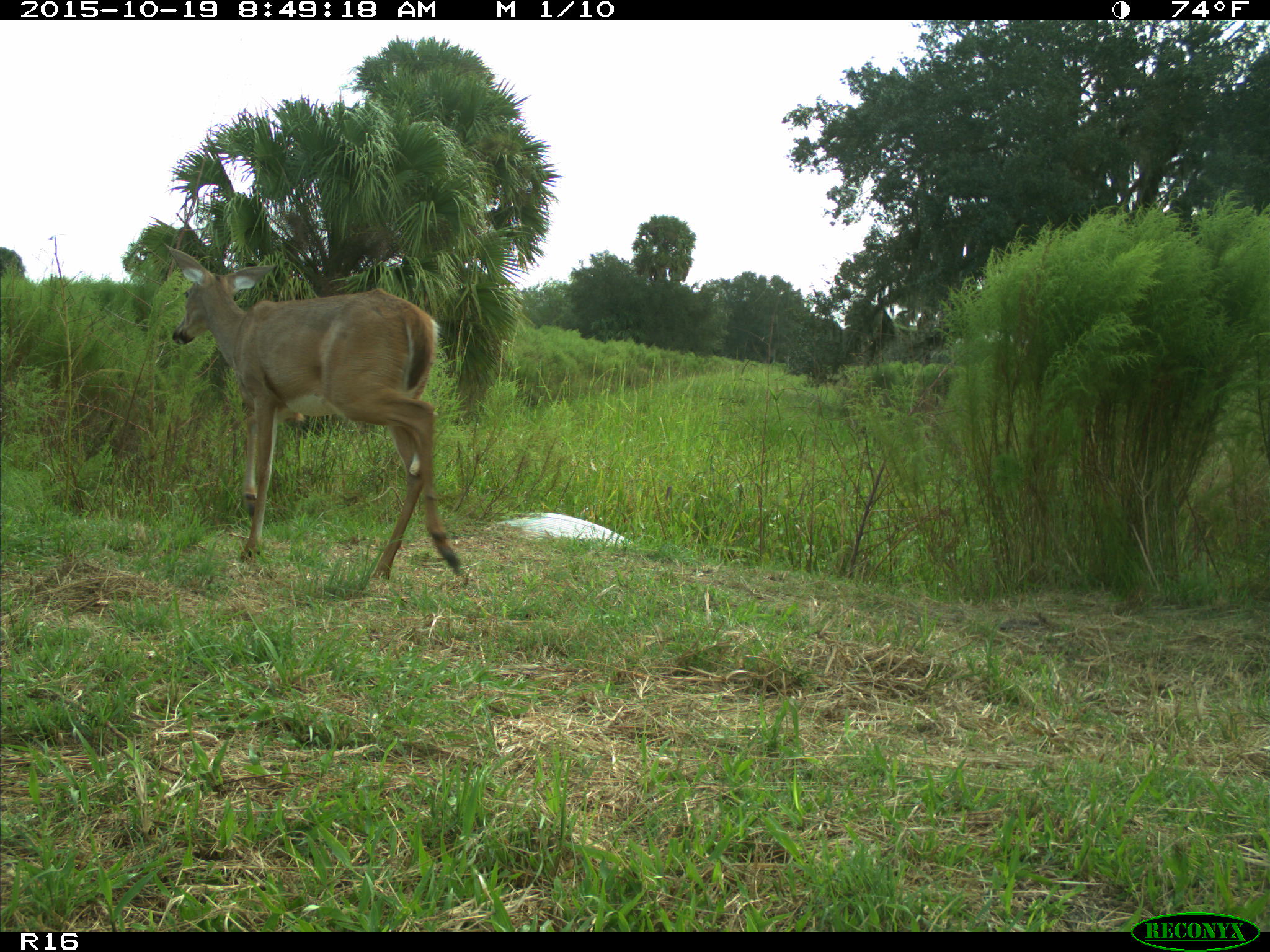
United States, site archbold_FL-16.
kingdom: Animalia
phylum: Chordata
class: Mammalia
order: Artiodactyla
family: Cervidae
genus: Odocoileus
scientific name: Odocoileus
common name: deer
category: unidentified deer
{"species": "unidentified deer (deer) (Odocoileus)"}